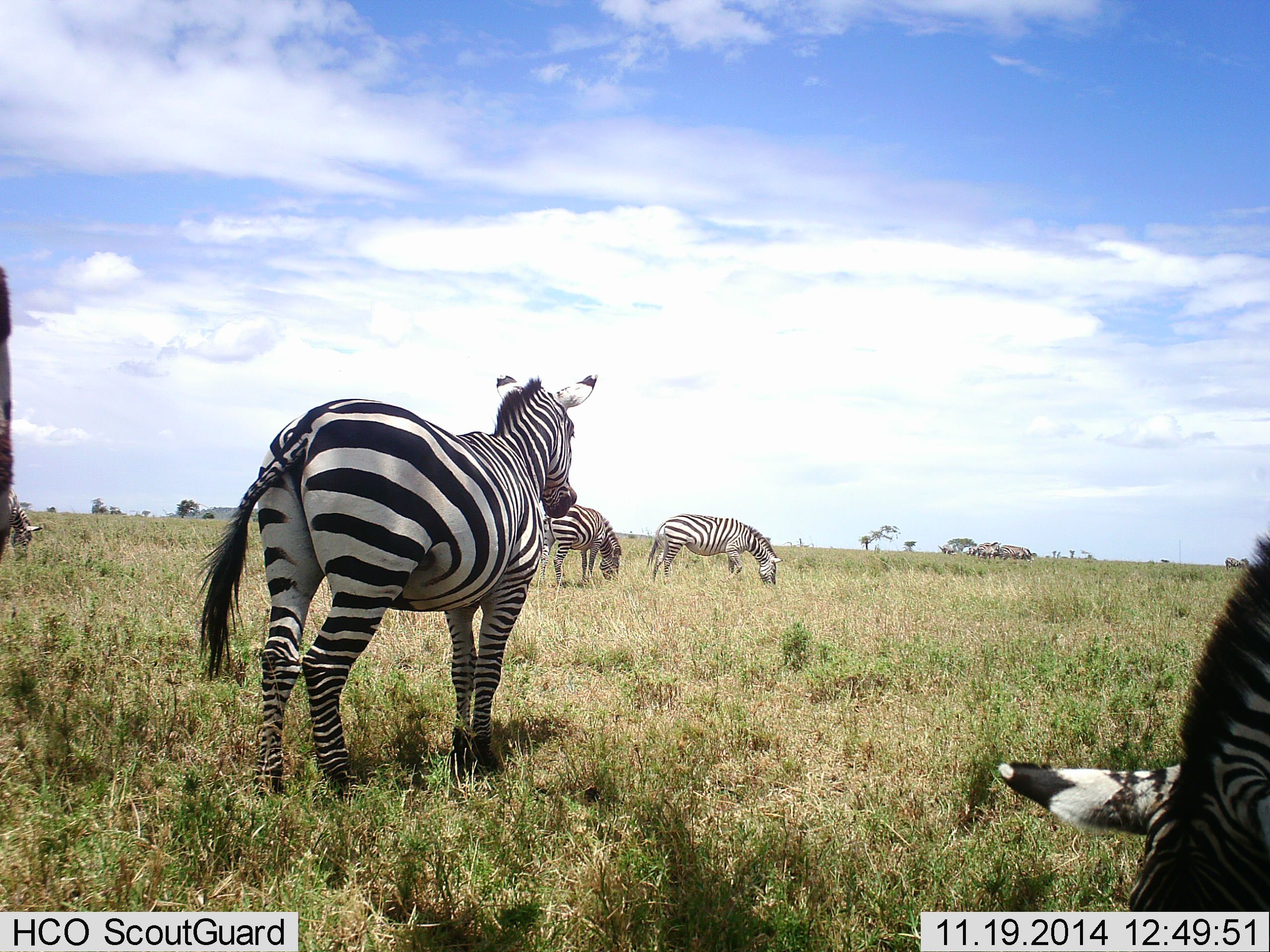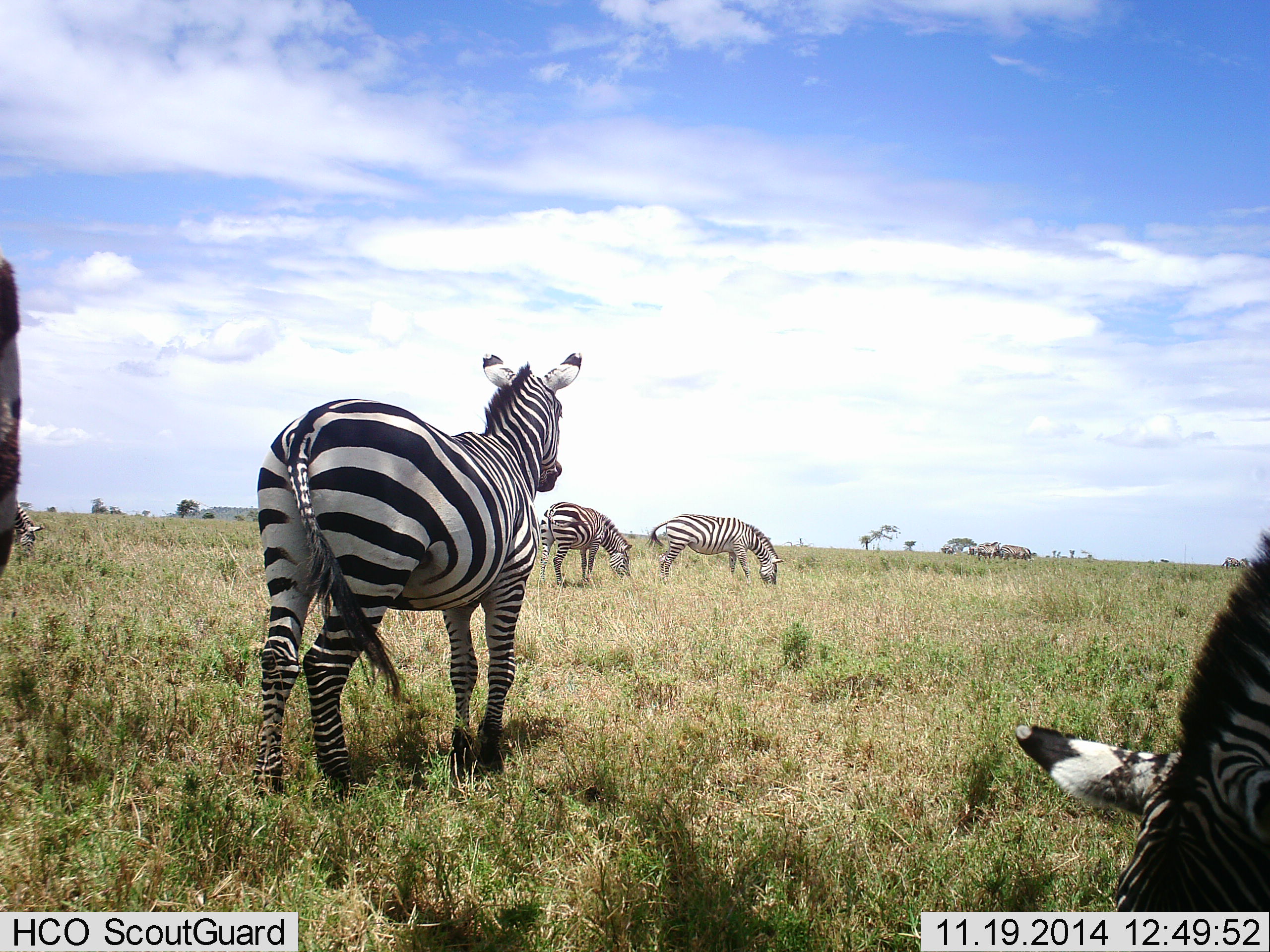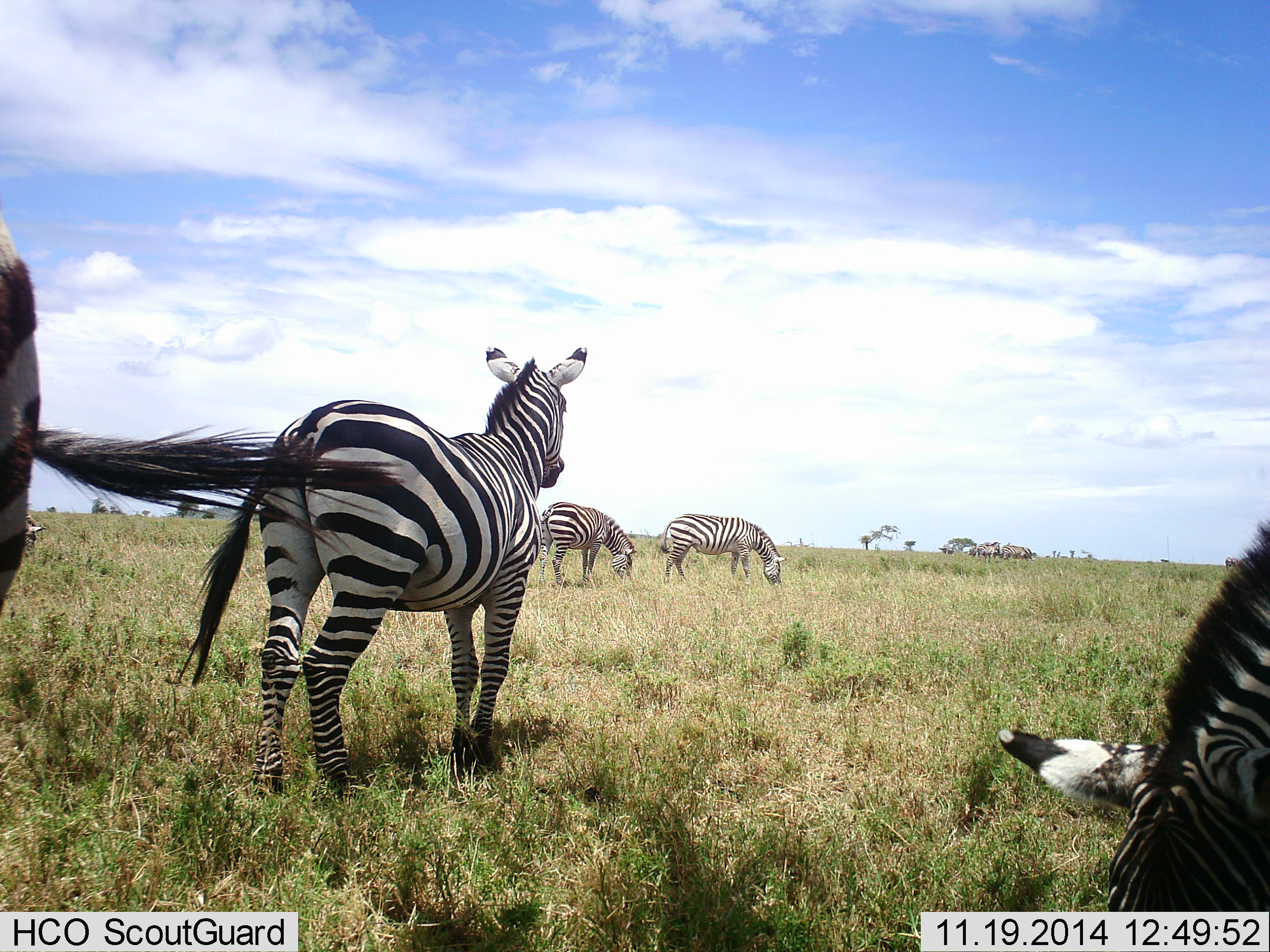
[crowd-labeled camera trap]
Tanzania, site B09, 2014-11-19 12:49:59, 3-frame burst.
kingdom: Animalia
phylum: Chordata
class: Mammalia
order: Perissodactyla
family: Equidae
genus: Equus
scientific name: Equus quagga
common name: plains zebra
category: zebra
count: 6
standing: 75%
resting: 8%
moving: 8%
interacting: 0%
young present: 0%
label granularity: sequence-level